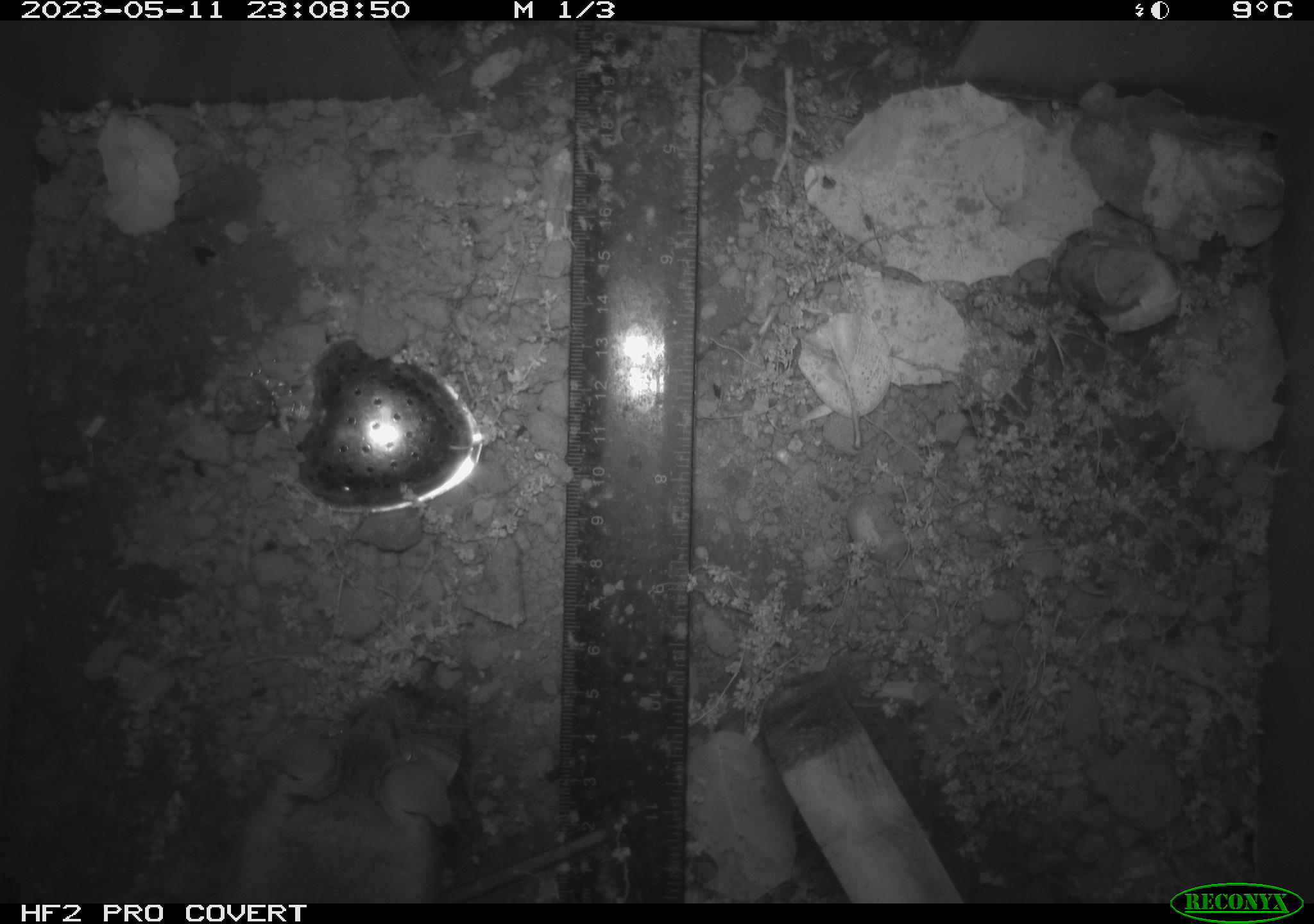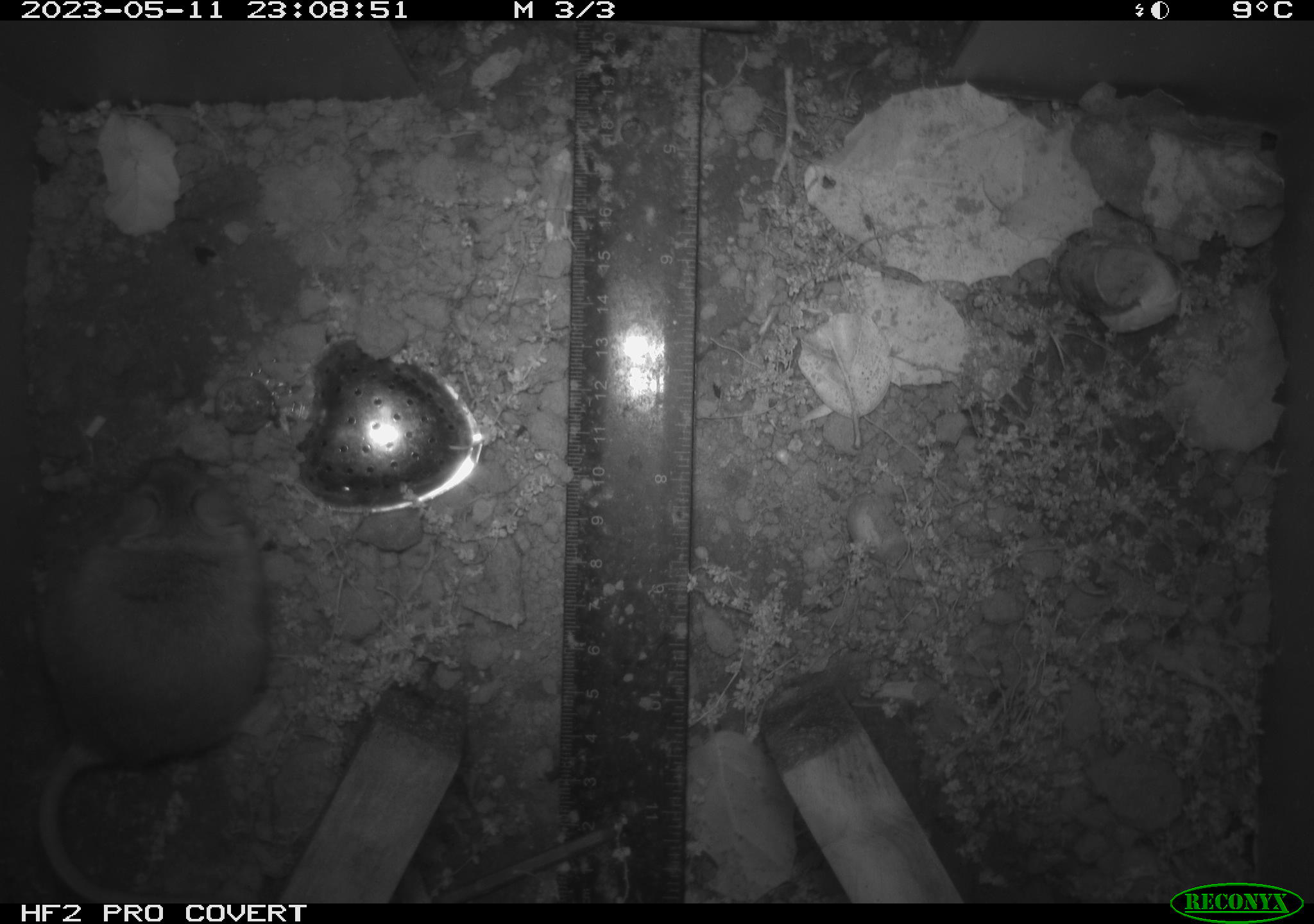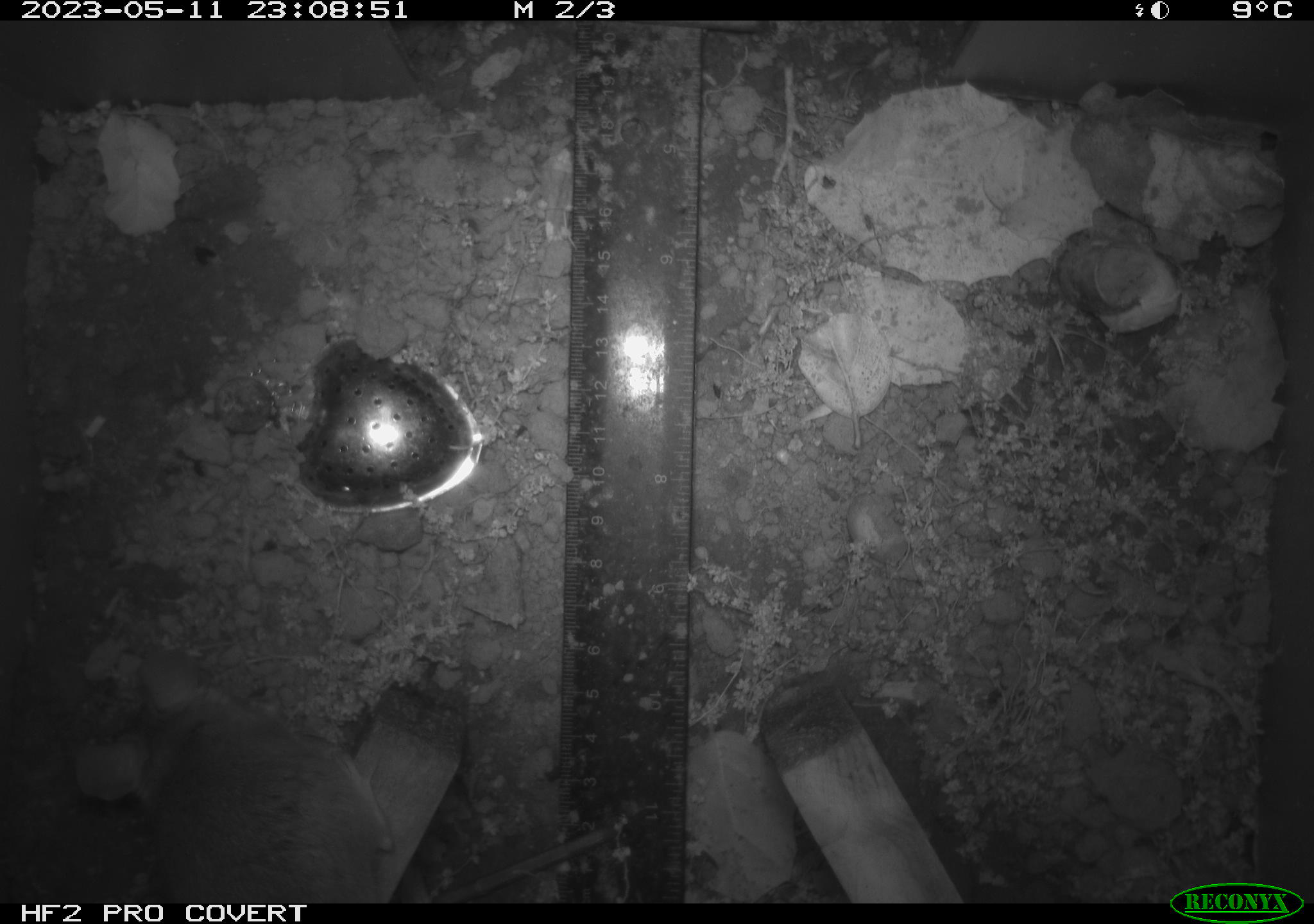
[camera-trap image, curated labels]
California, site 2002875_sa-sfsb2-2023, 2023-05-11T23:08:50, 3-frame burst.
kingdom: Animalia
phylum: Chordata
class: Mammalia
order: Rodentia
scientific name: Rodentia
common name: mouse species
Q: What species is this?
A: Mouse species (Rodentia).